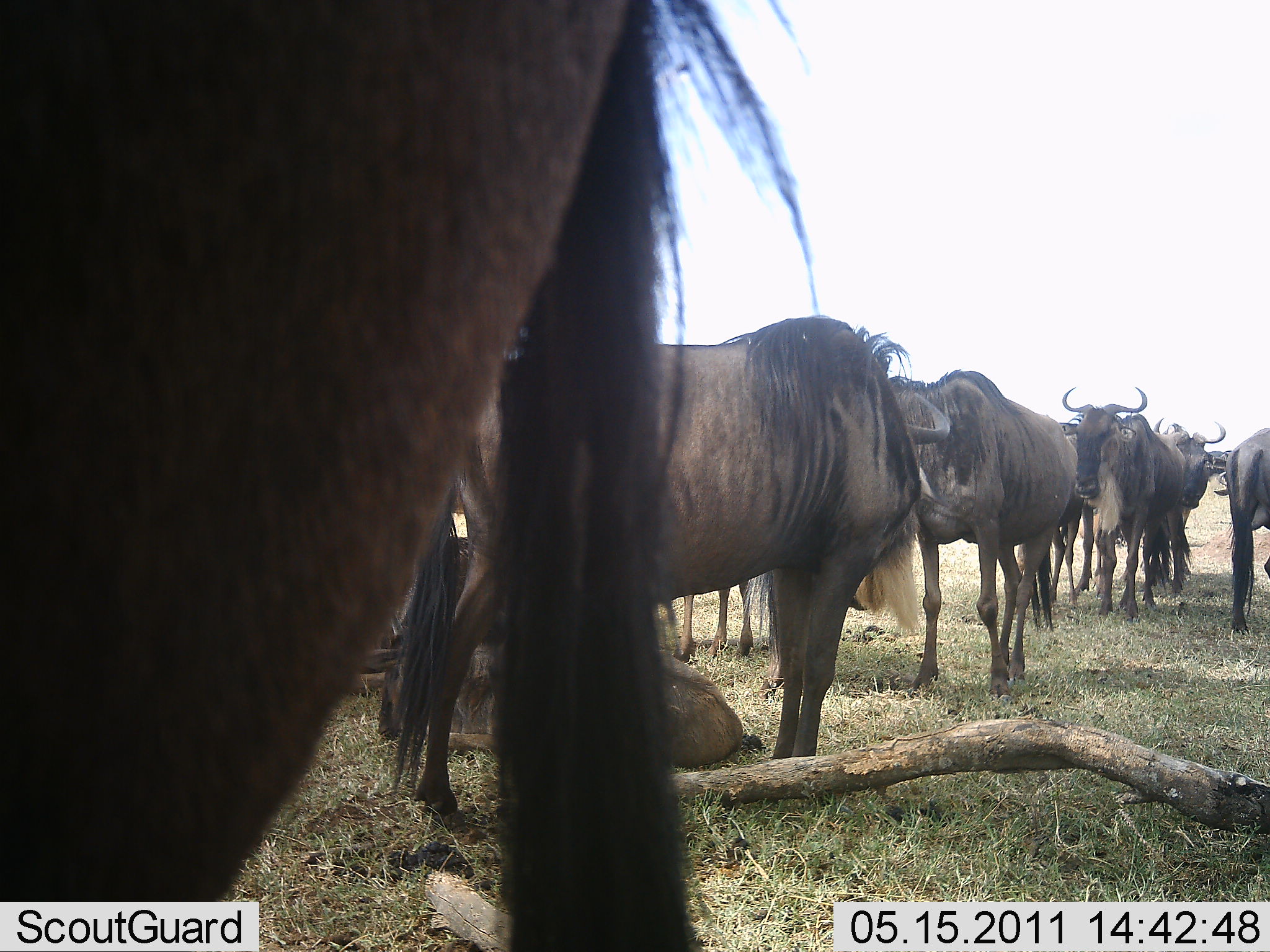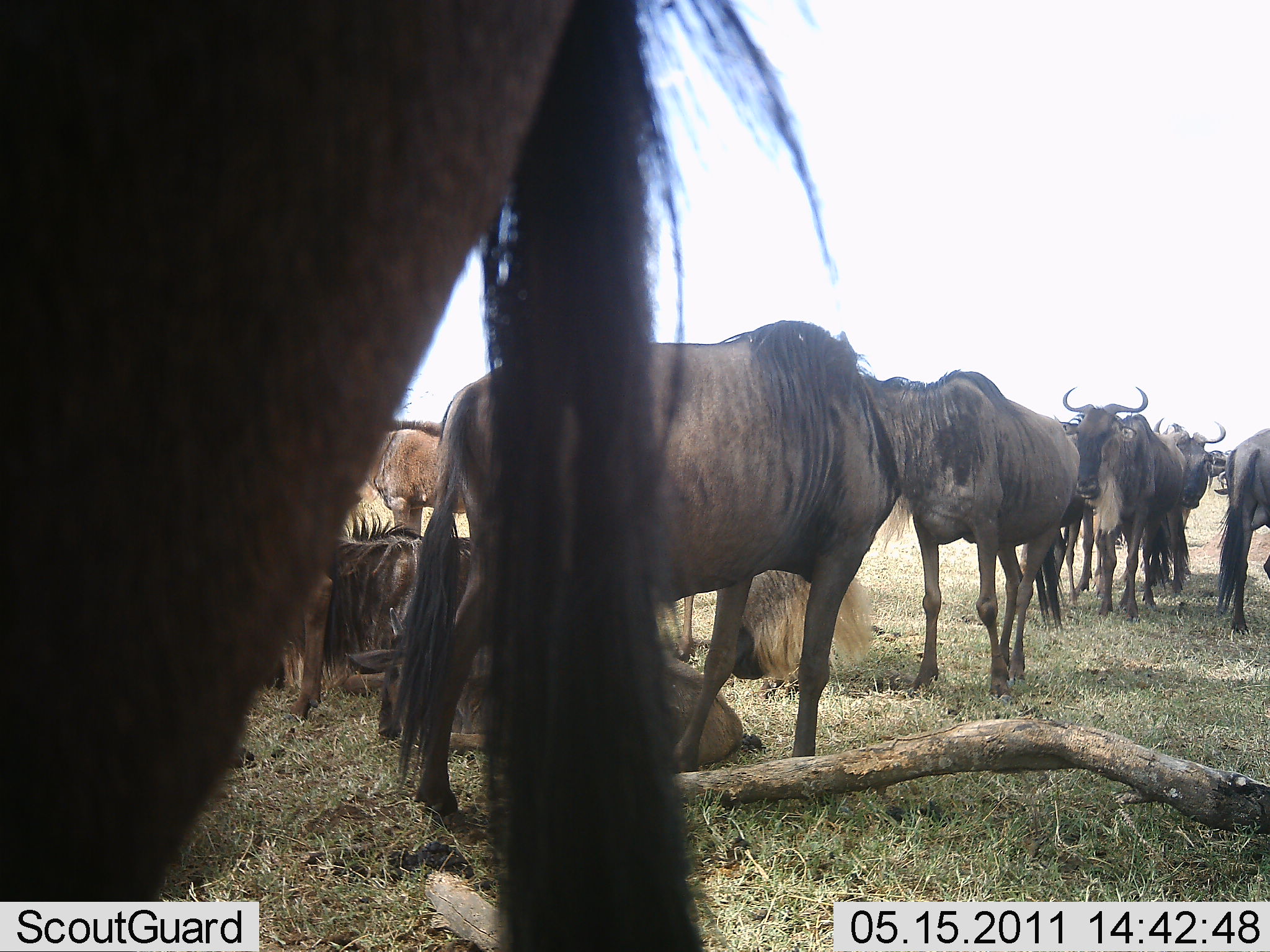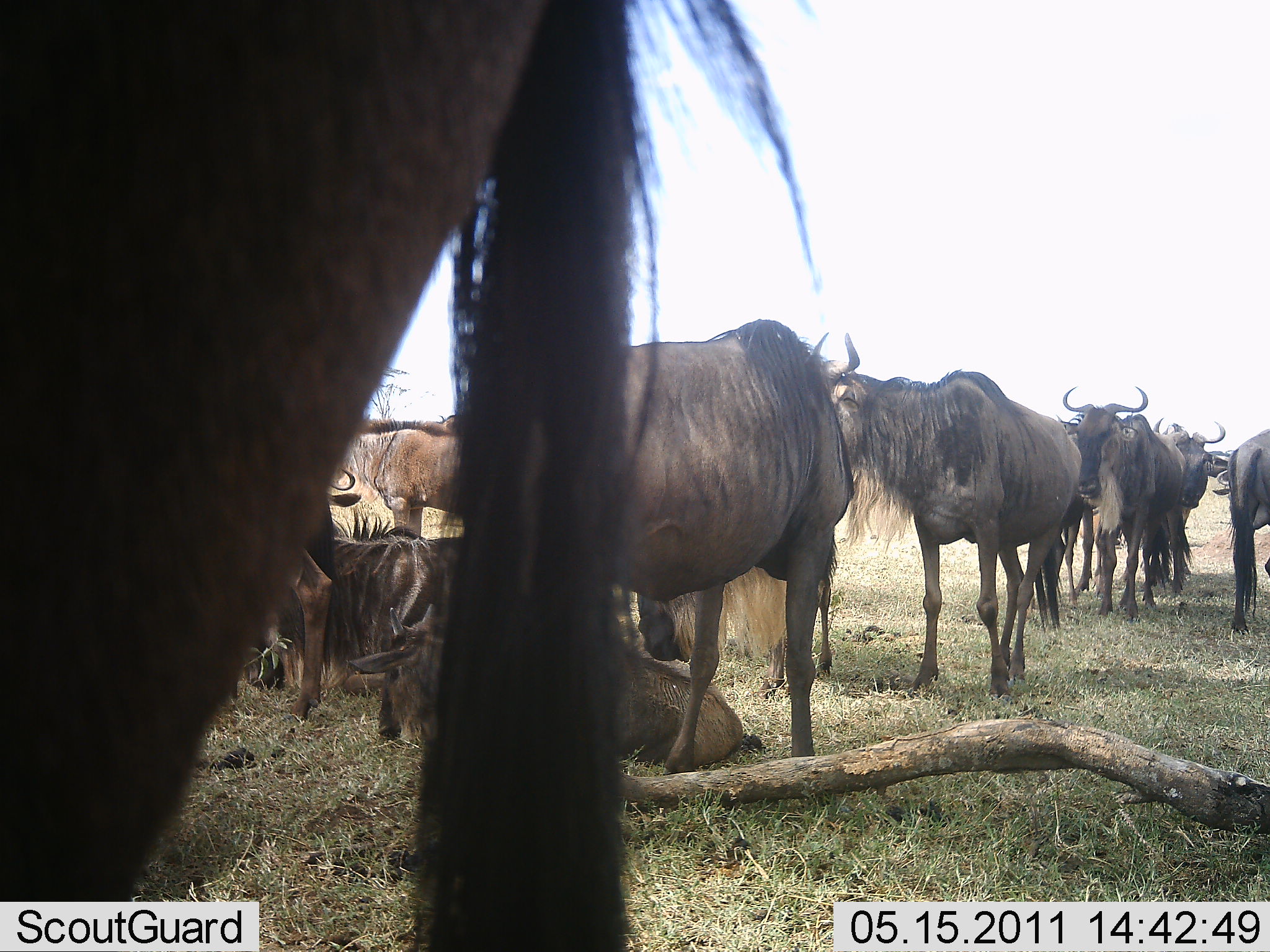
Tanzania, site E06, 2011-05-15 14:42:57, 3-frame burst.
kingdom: Animalia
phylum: Chordata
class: Mammalia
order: Artiodactyla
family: Bovidae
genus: Connochaetes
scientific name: Connochaetes taurinus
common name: blue wildebeest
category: wildebeest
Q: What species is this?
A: Wildebeest (blue wildebeest) (Connochaetes taurinus).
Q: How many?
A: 11-50.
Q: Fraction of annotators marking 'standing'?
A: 100%.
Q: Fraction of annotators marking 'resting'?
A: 79%.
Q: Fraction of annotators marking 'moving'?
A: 21%.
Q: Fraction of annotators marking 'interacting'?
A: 14%.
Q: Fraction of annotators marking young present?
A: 14%.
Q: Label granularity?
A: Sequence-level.